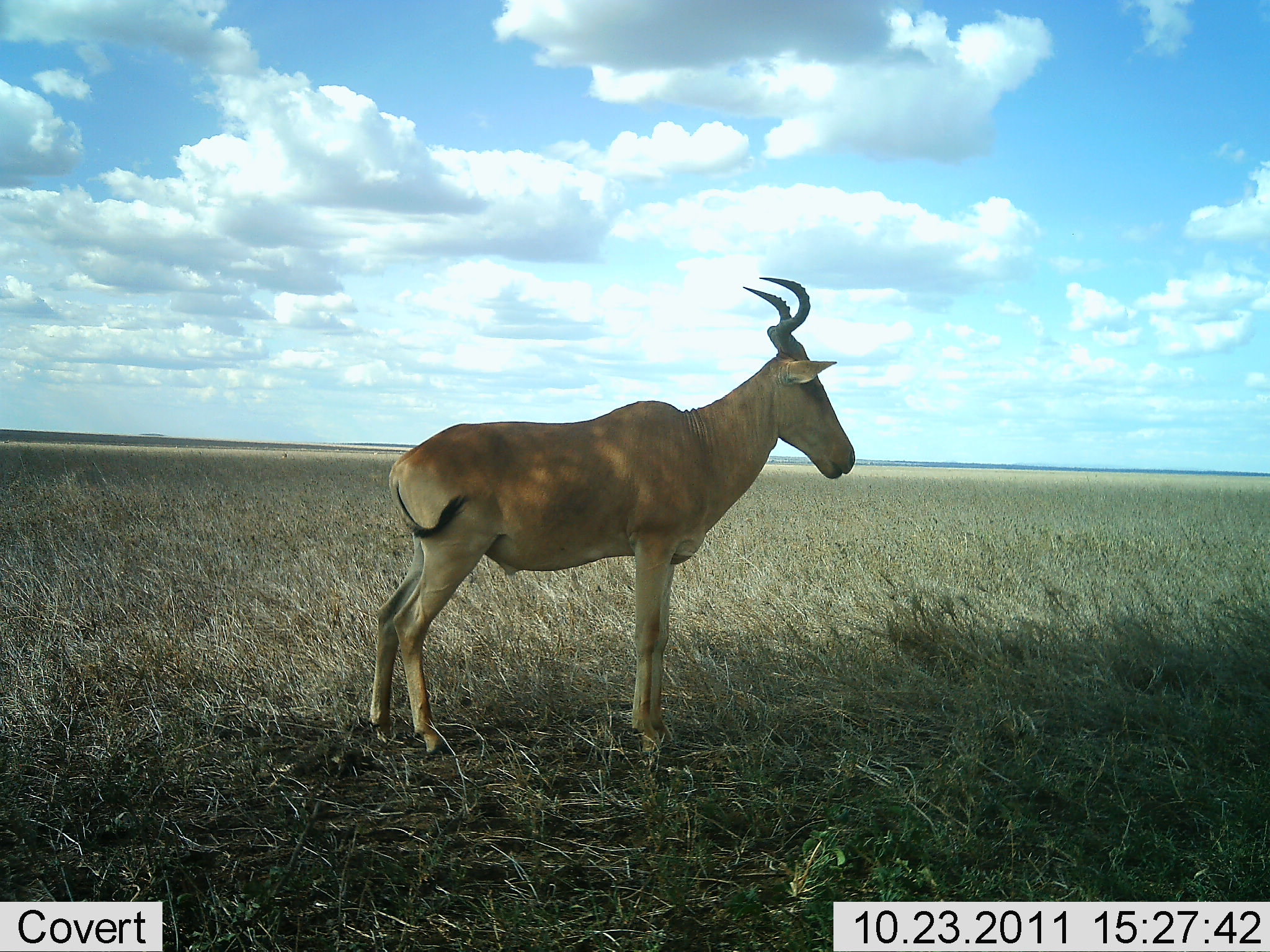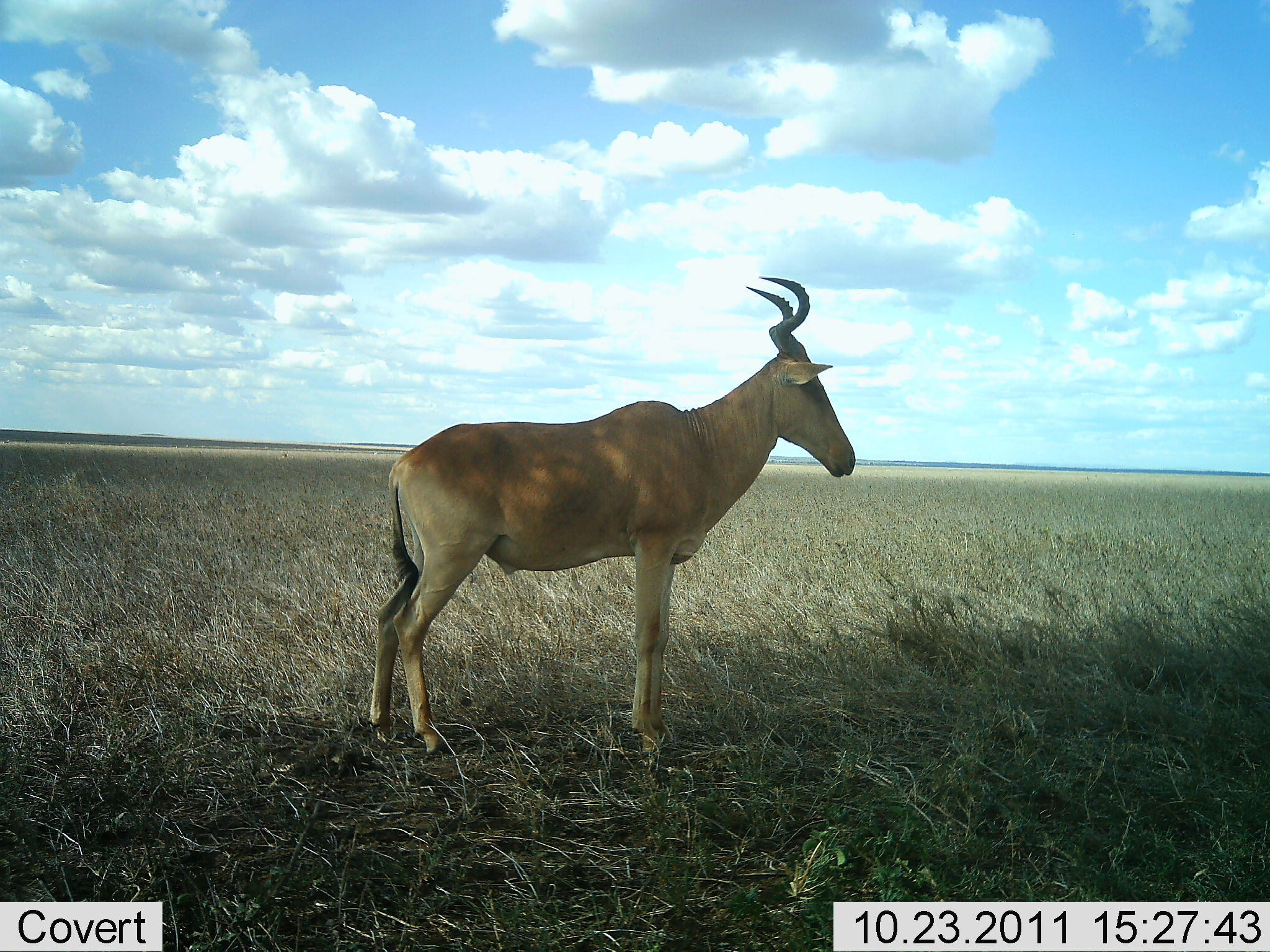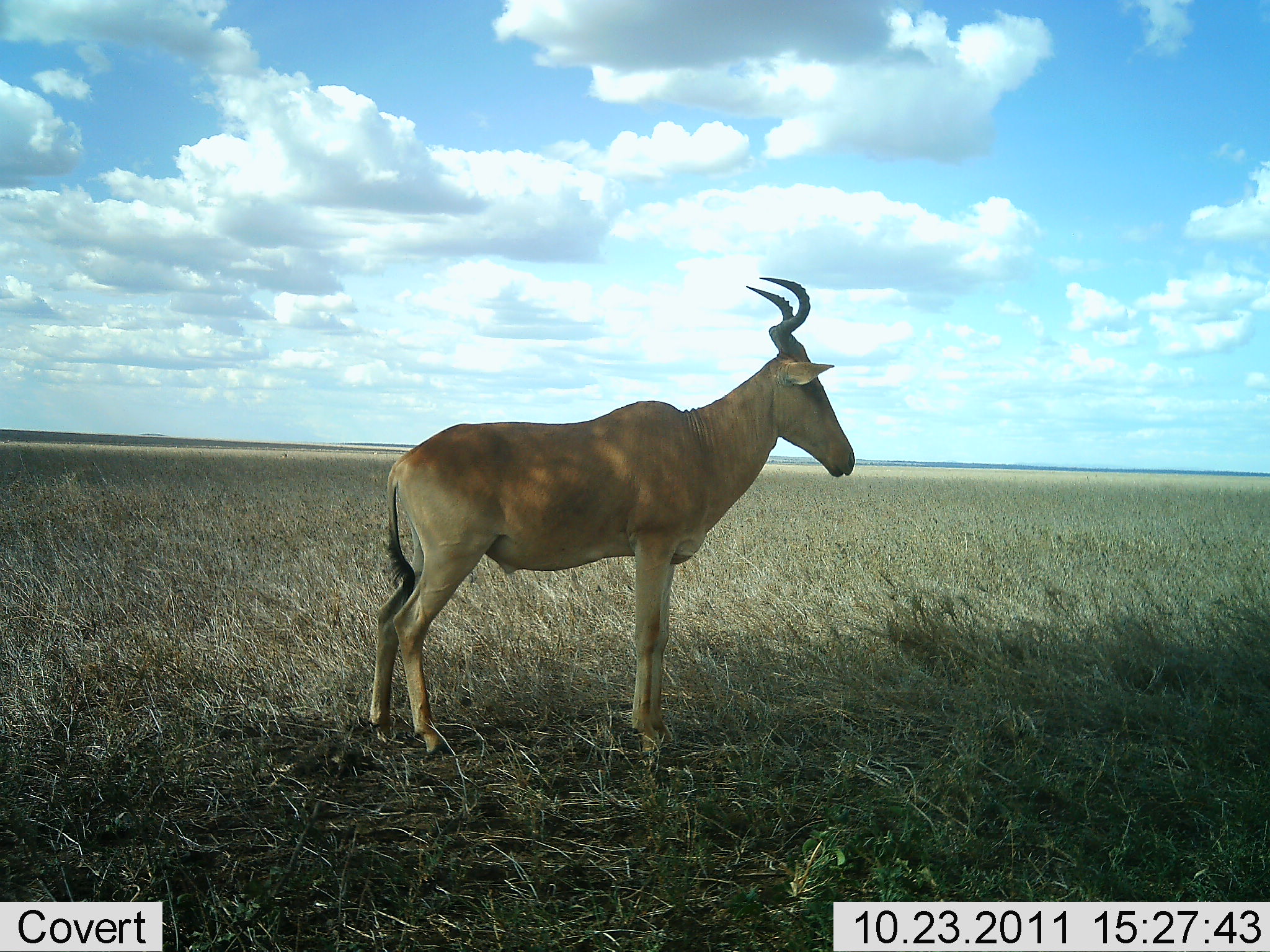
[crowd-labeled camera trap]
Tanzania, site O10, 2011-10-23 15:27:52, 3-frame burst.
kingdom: Animalia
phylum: Chordata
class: Mammalia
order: Artiodactyla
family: Bovidae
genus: Alcelaphus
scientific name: Alcelaphus buselaphus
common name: hartebeest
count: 1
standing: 100%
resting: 0%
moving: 0%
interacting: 0%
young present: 0%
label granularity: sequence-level